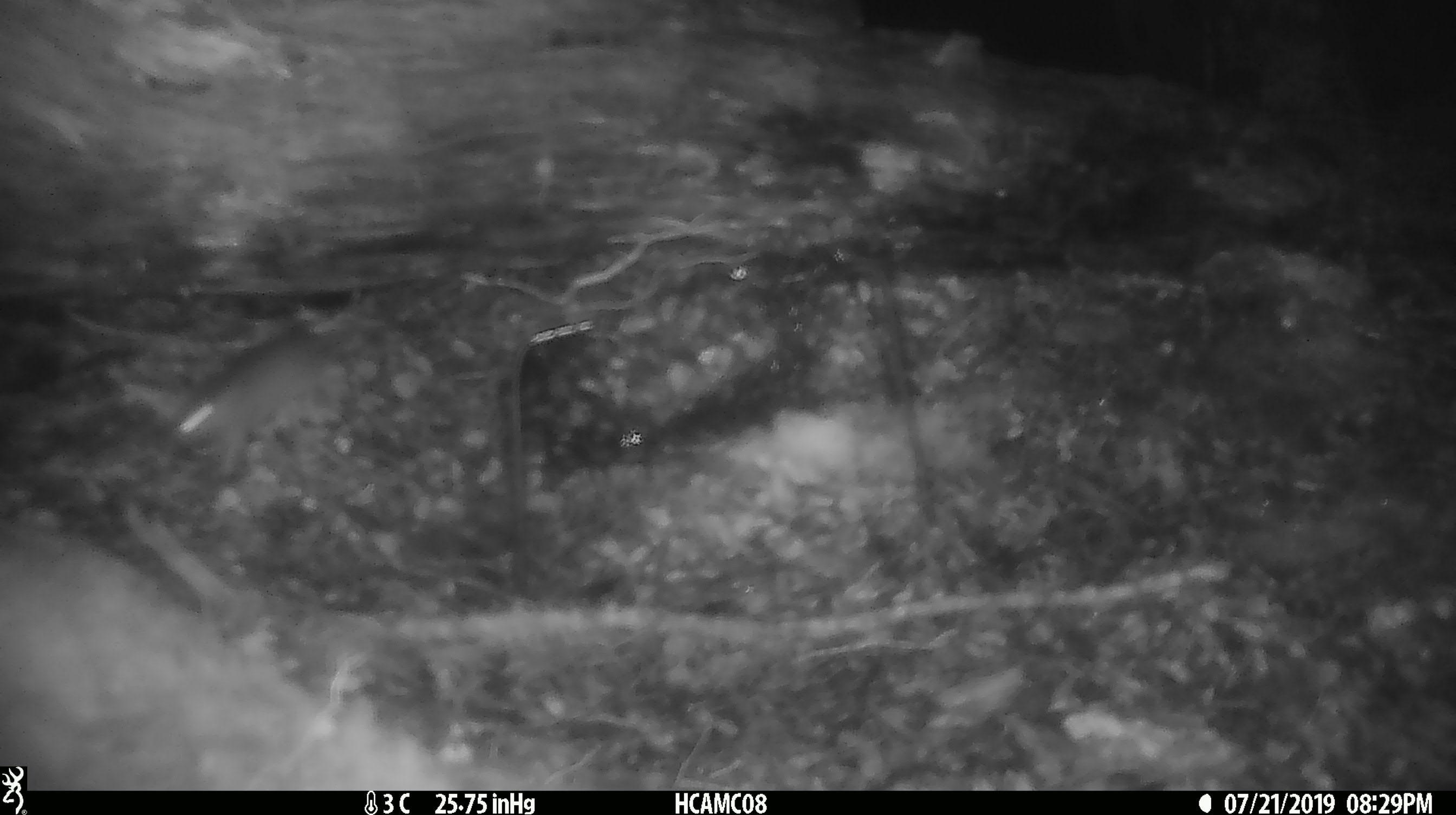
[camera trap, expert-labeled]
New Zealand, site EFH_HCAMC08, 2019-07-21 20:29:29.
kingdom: Animalia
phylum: Chordata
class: Mammalia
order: Rodentia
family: Muridae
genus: Mus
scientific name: Mus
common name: mouse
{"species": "mouse (Mus)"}